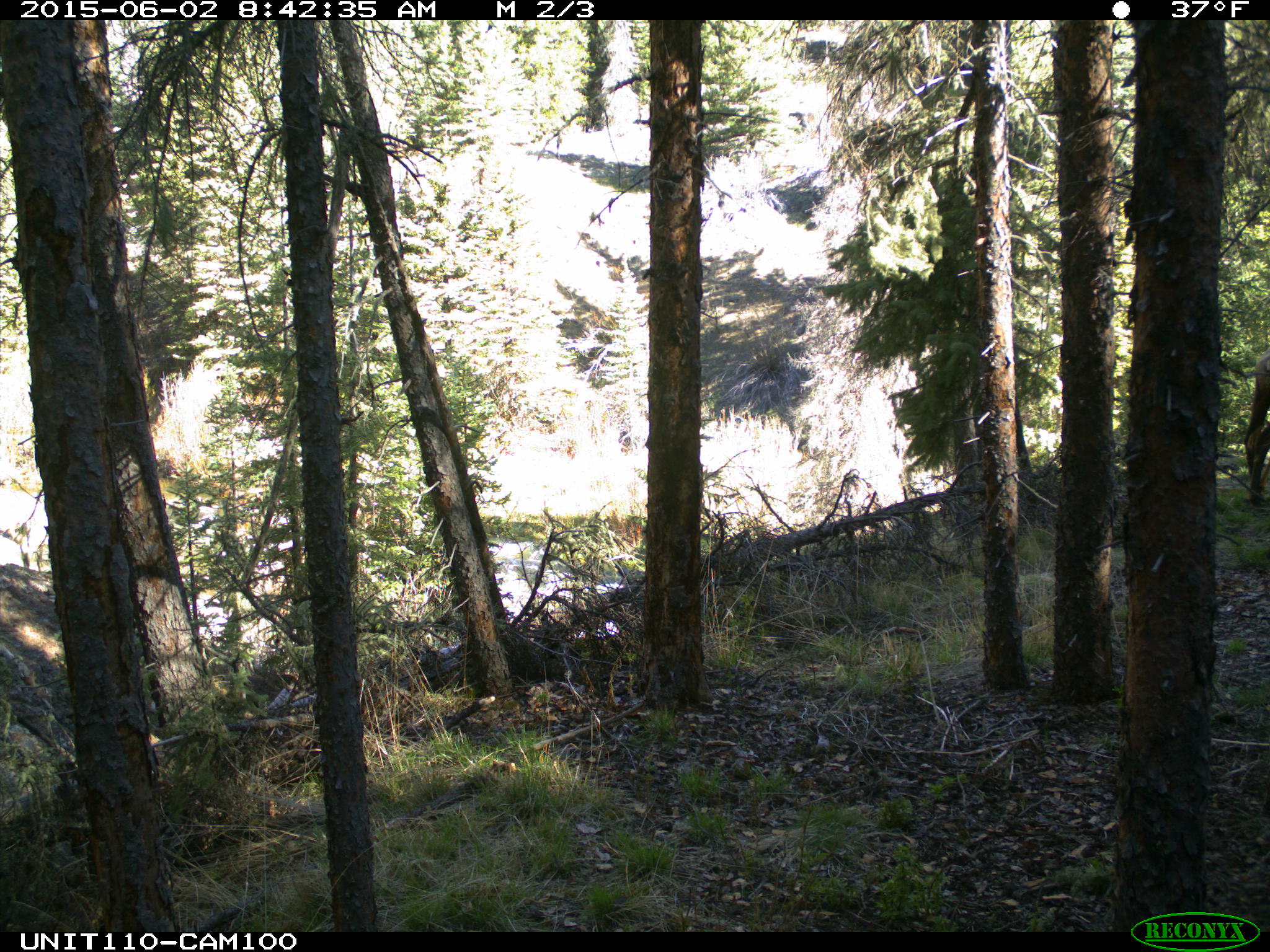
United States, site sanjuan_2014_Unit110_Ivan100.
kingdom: Animalia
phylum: Chordata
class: Mammalia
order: Artiodactyla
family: Cervidae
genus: Cervus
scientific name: Cervus elaphus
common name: red deer